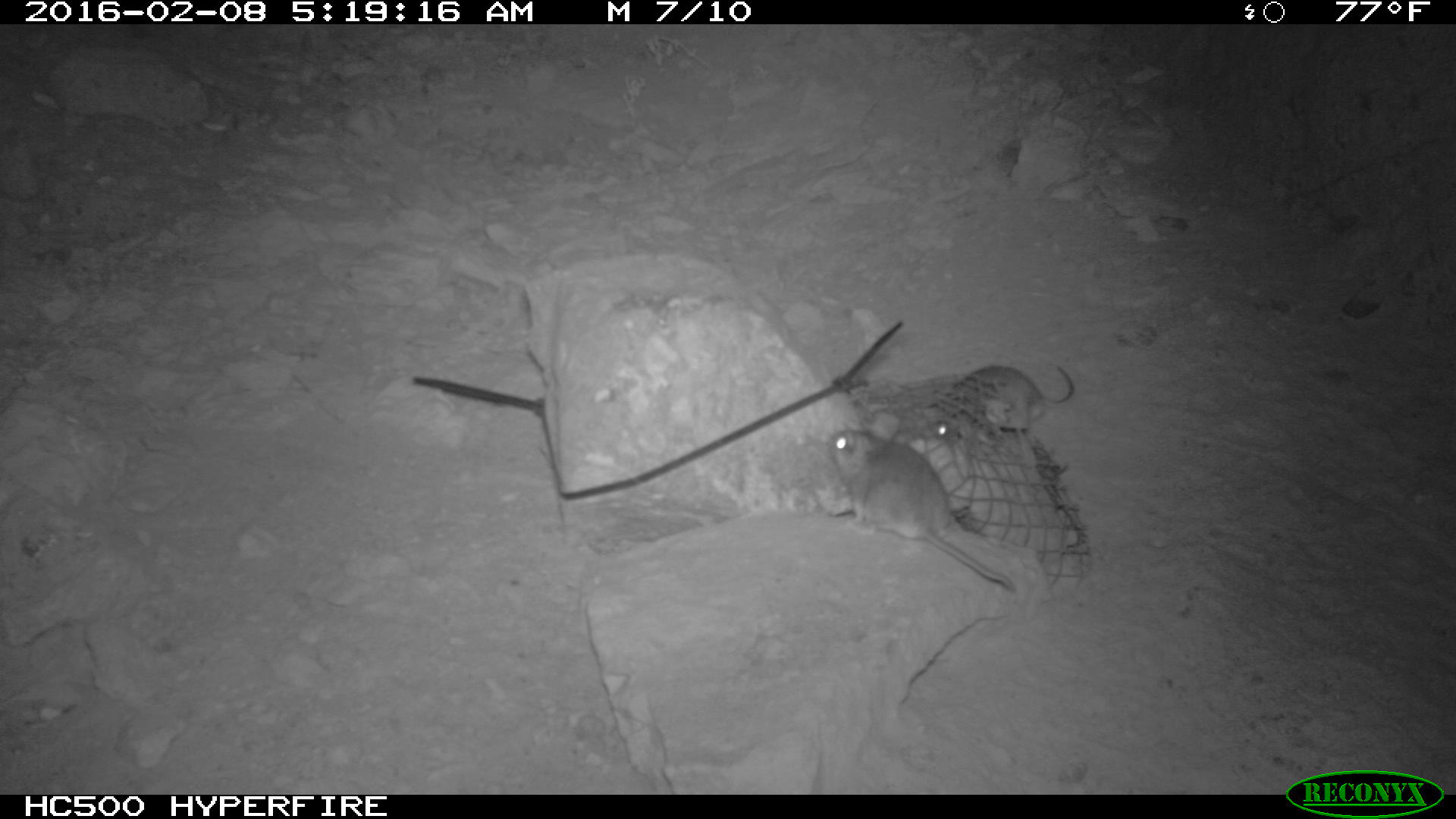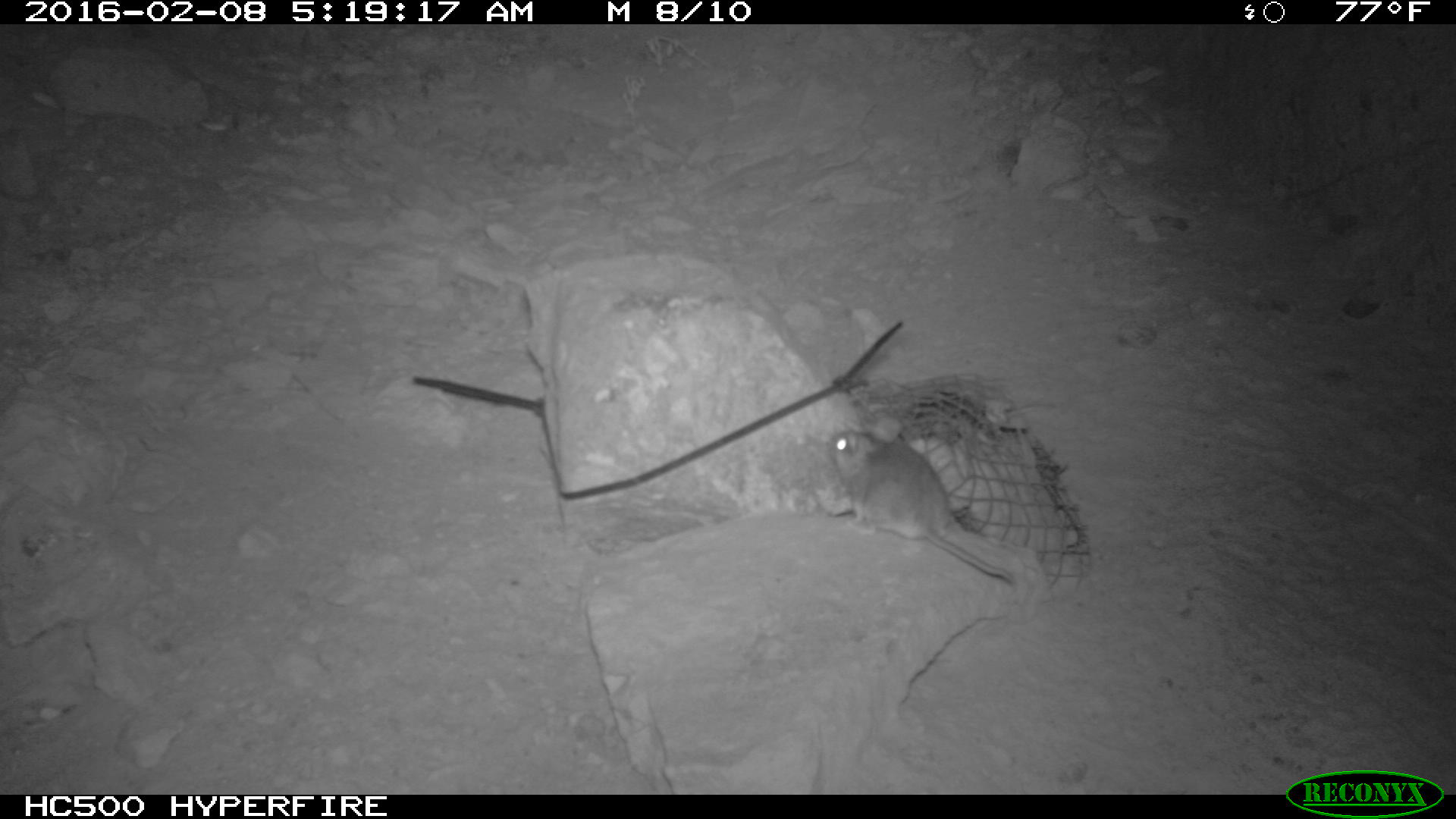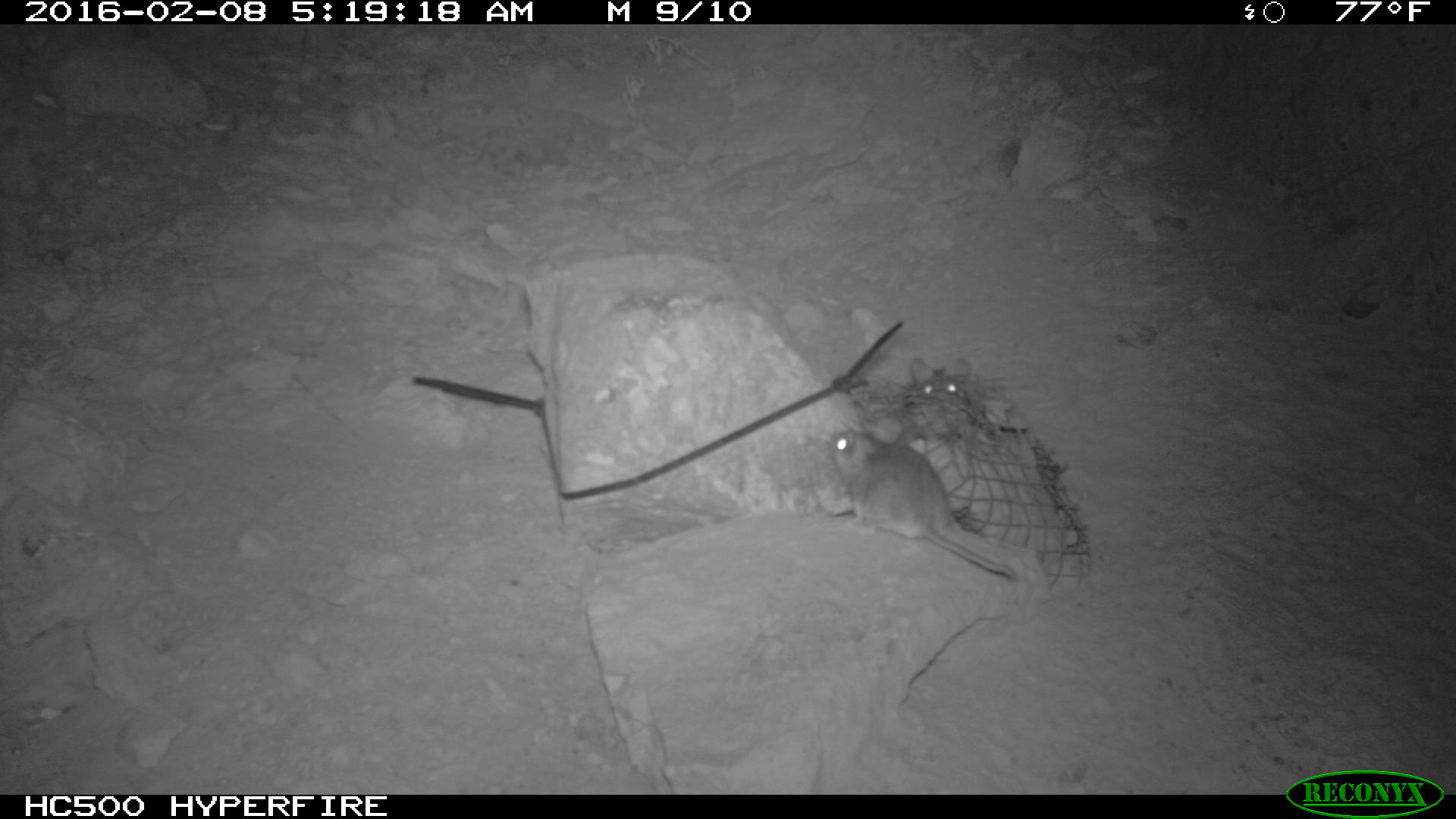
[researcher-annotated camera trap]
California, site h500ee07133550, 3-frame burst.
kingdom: Animalia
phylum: Chordata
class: Mammalia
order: Rodentia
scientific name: Rodentia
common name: rodent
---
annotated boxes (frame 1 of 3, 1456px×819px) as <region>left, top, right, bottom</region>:
rodent: <region>826, 425, 1019, 596</region>; <region>950, 360, 1073, 436</region>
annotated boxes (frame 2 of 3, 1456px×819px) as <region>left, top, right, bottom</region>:
rodent: <region>826, 423, 1017, 592</region>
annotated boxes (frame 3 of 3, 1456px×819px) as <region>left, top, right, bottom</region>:
rodent: <region>826, 425, 1021, 585</region>; <region>902, 353, 981, 418</region>